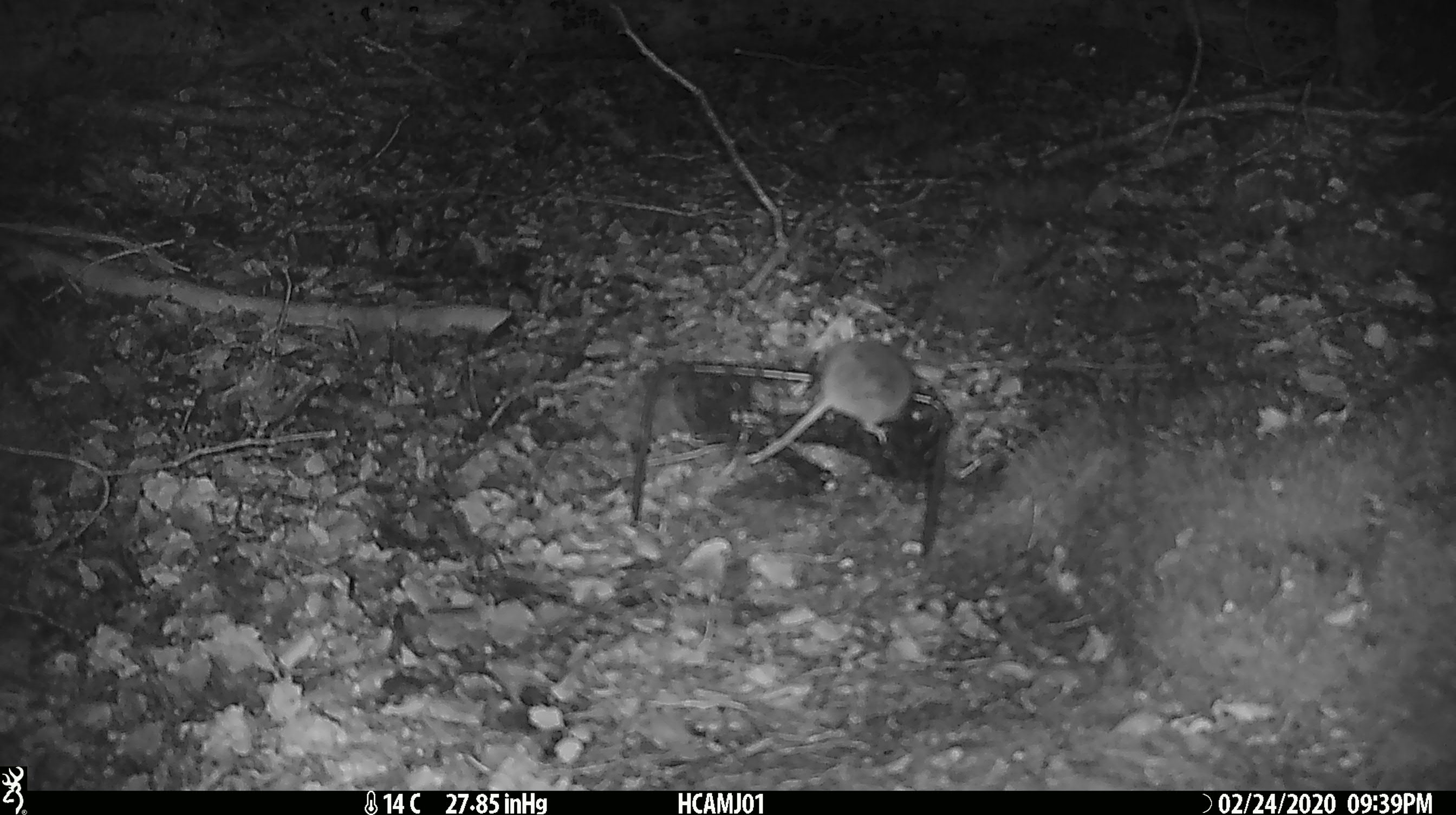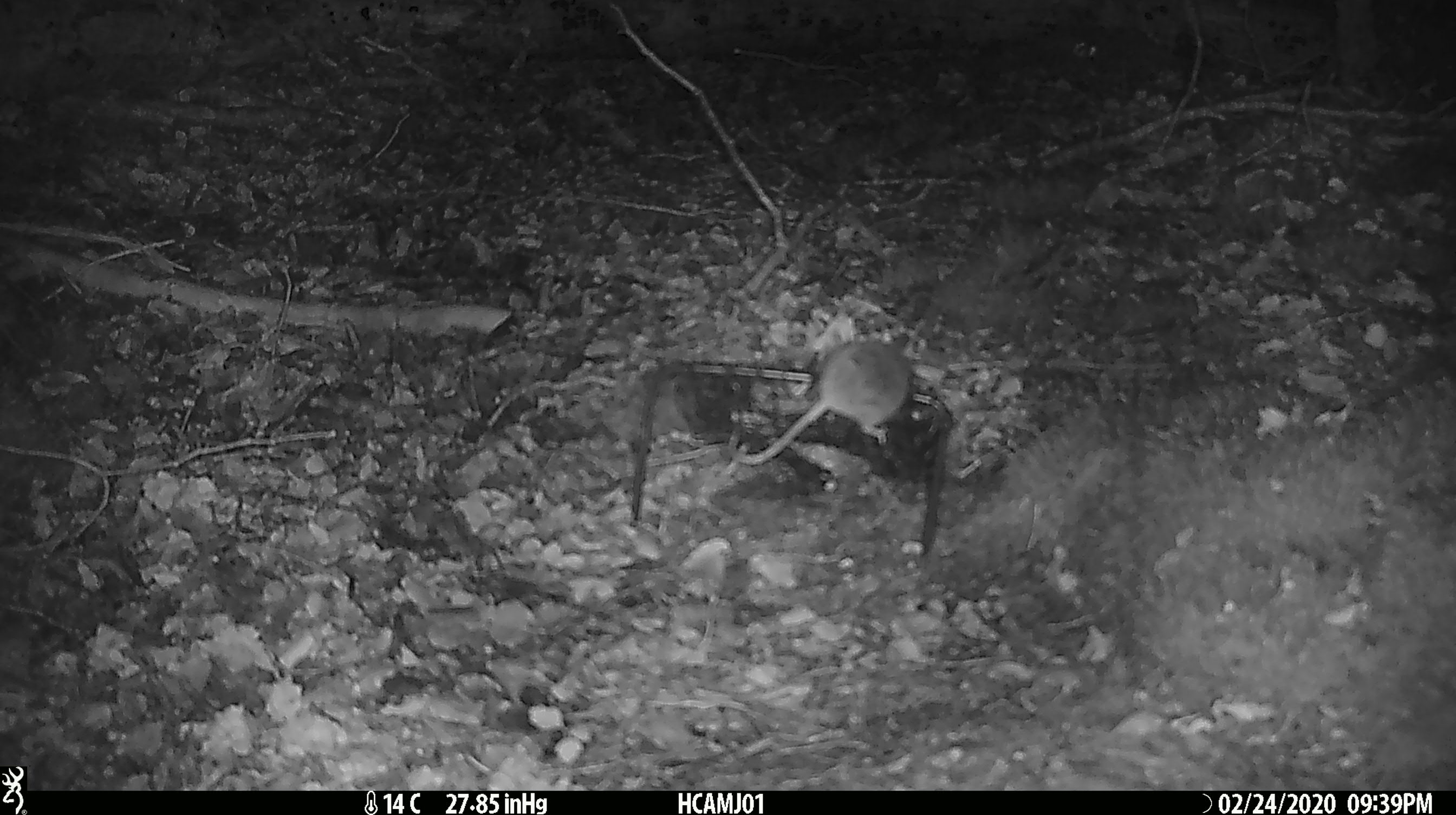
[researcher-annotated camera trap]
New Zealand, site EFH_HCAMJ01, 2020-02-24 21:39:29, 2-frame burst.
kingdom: Animalia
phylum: Chordata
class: Mammalia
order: Rodentia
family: Muridae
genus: Mus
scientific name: Mus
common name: mouse